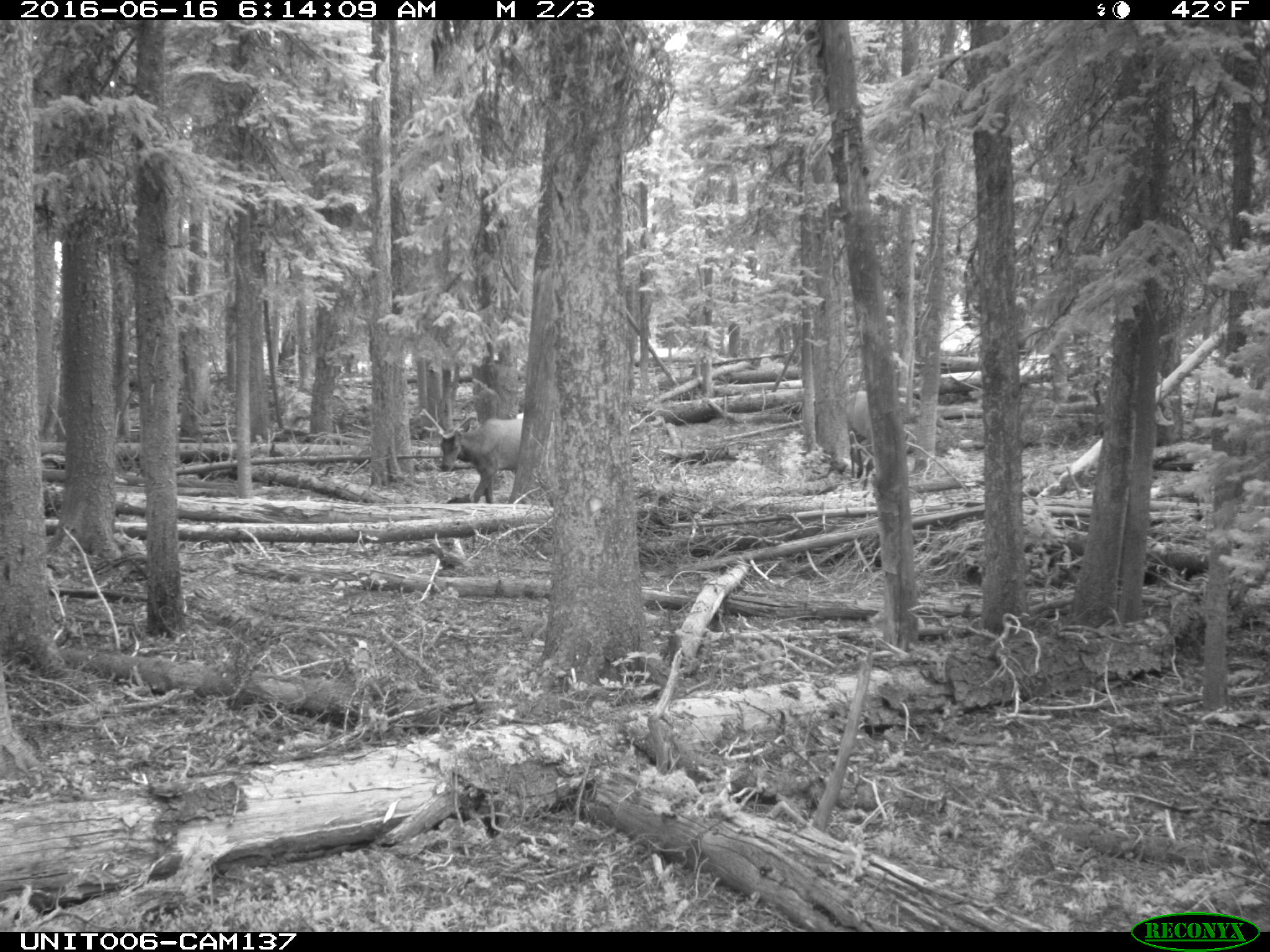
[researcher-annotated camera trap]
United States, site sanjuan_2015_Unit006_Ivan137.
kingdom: Animalia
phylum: Chordata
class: Mammalia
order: Artiodactyla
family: Cervidae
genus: Cervus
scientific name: Cervus elaphus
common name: red deer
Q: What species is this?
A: Cervus elaphus (red deer).